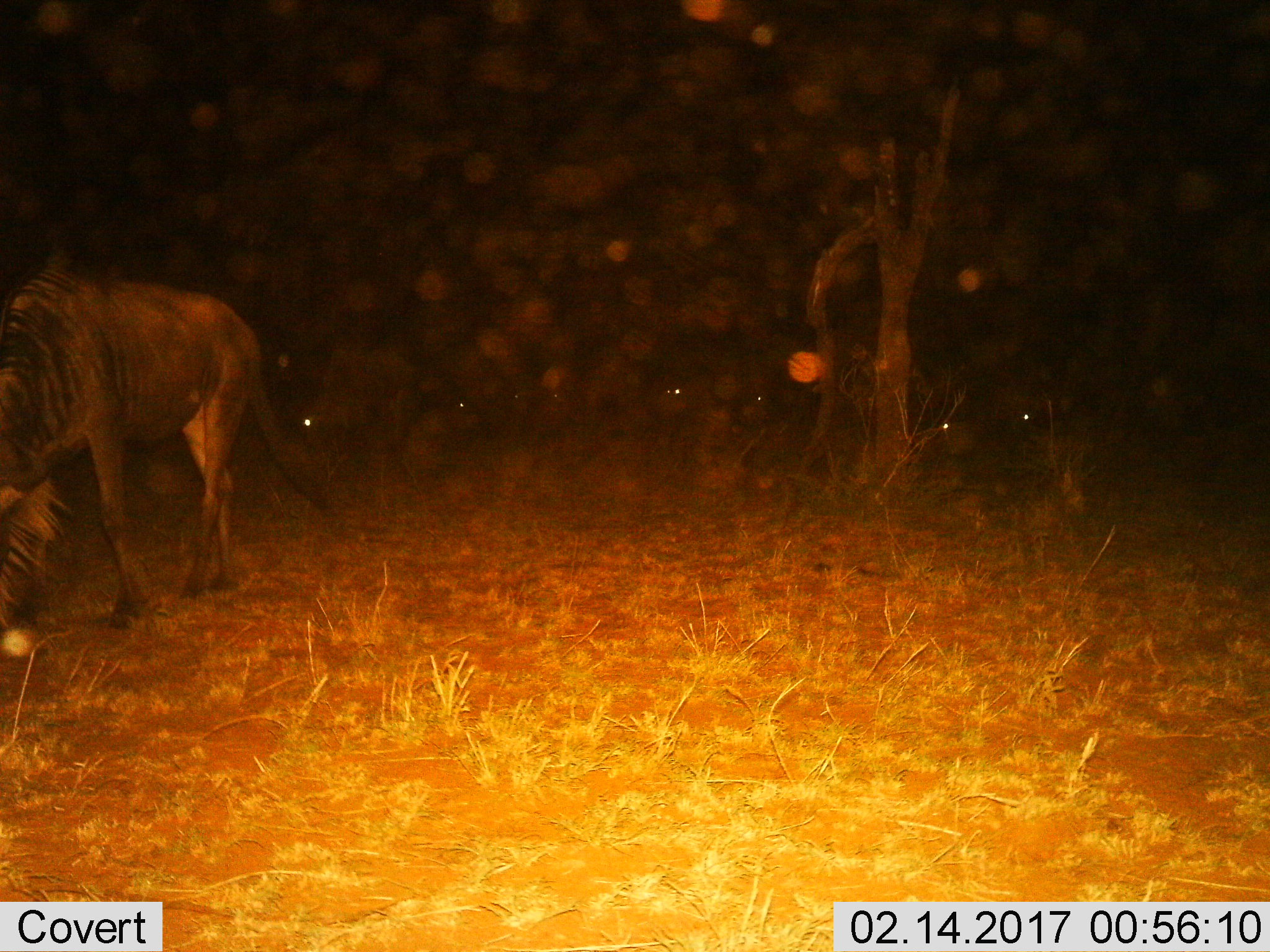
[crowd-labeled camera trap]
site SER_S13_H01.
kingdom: Animalia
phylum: Chordata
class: Mammalia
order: Artiodactyla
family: Bovidae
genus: Connochaetes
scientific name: Connochaetes taurinus taurinus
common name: blue wildebeest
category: wildebeestblue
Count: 1.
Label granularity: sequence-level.